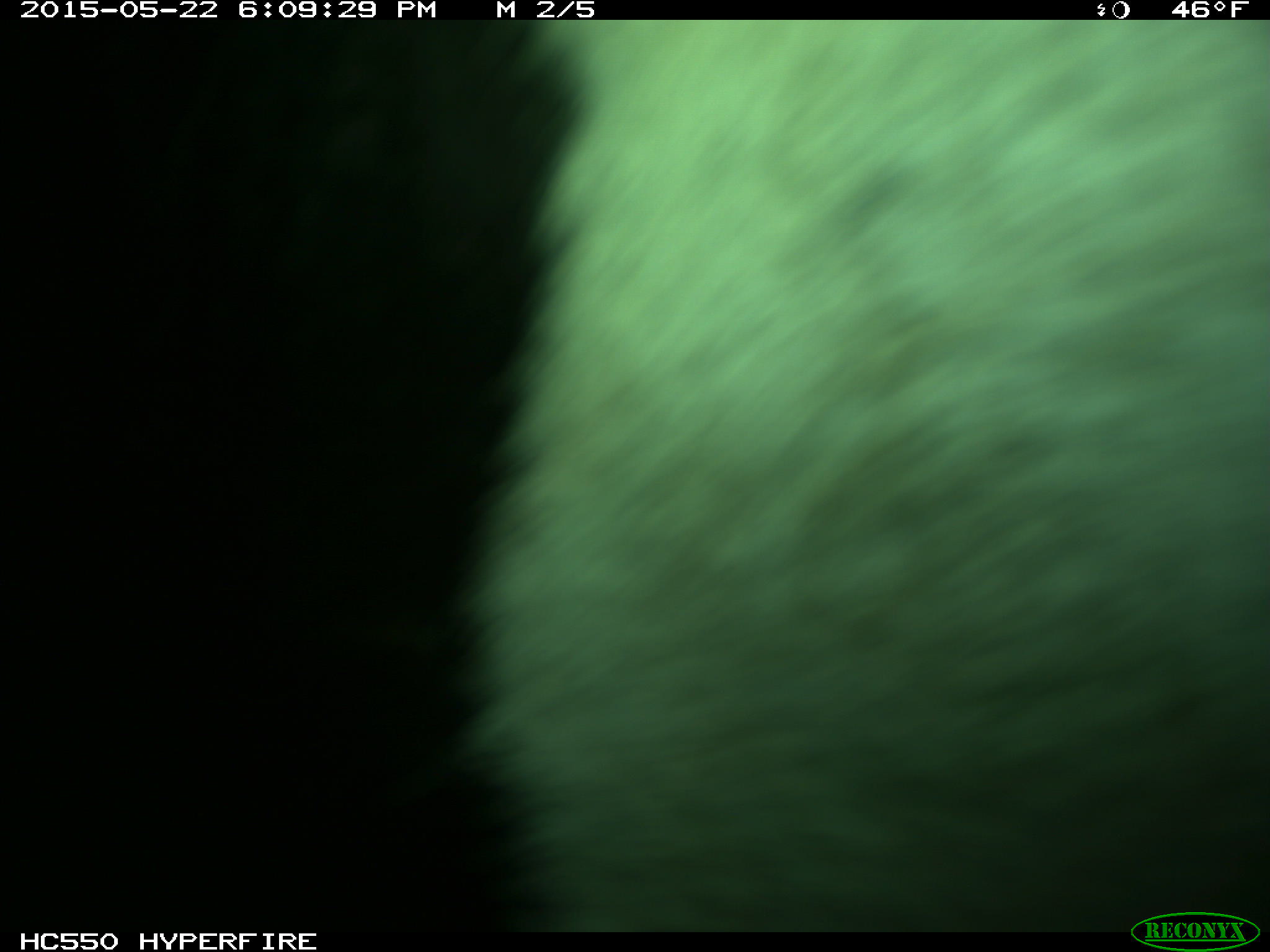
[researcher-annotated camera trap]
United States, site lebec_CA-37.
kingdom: Animalia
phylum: Chordata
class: Mammalia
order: Artiodactyla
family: Bovidae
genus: Bos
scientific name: Bos taurus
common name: domestic cow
Bos taurus (domestic cow).